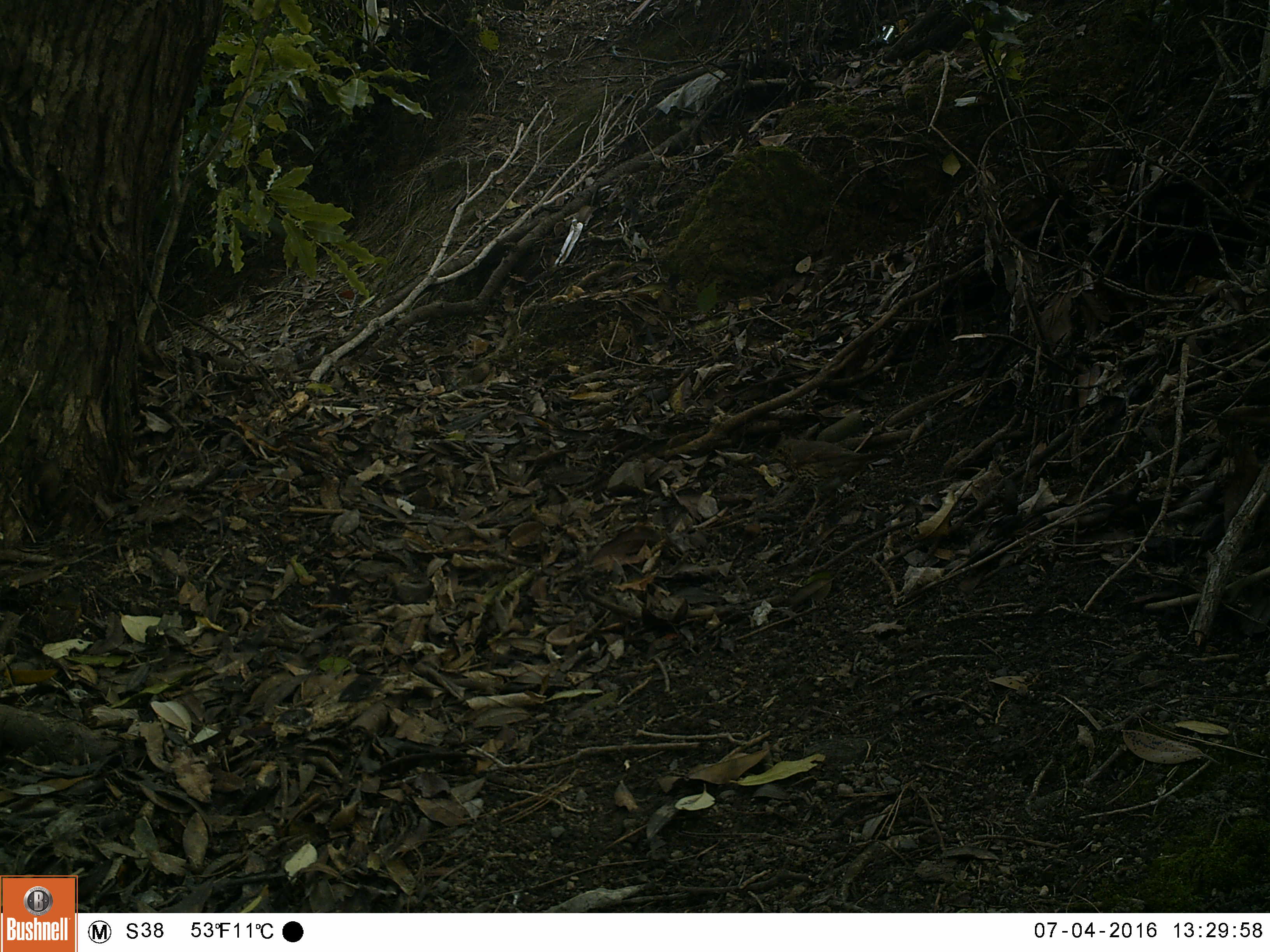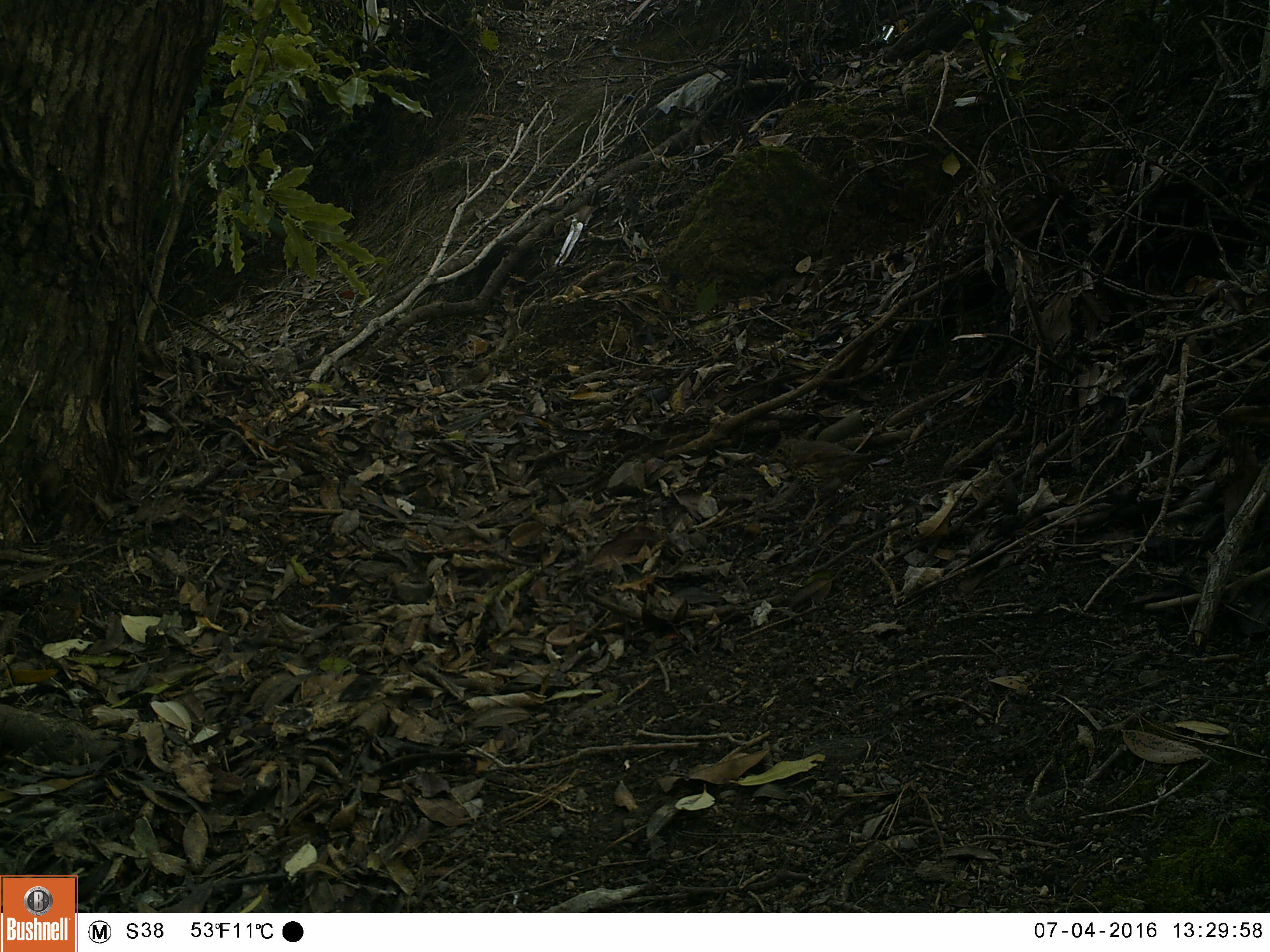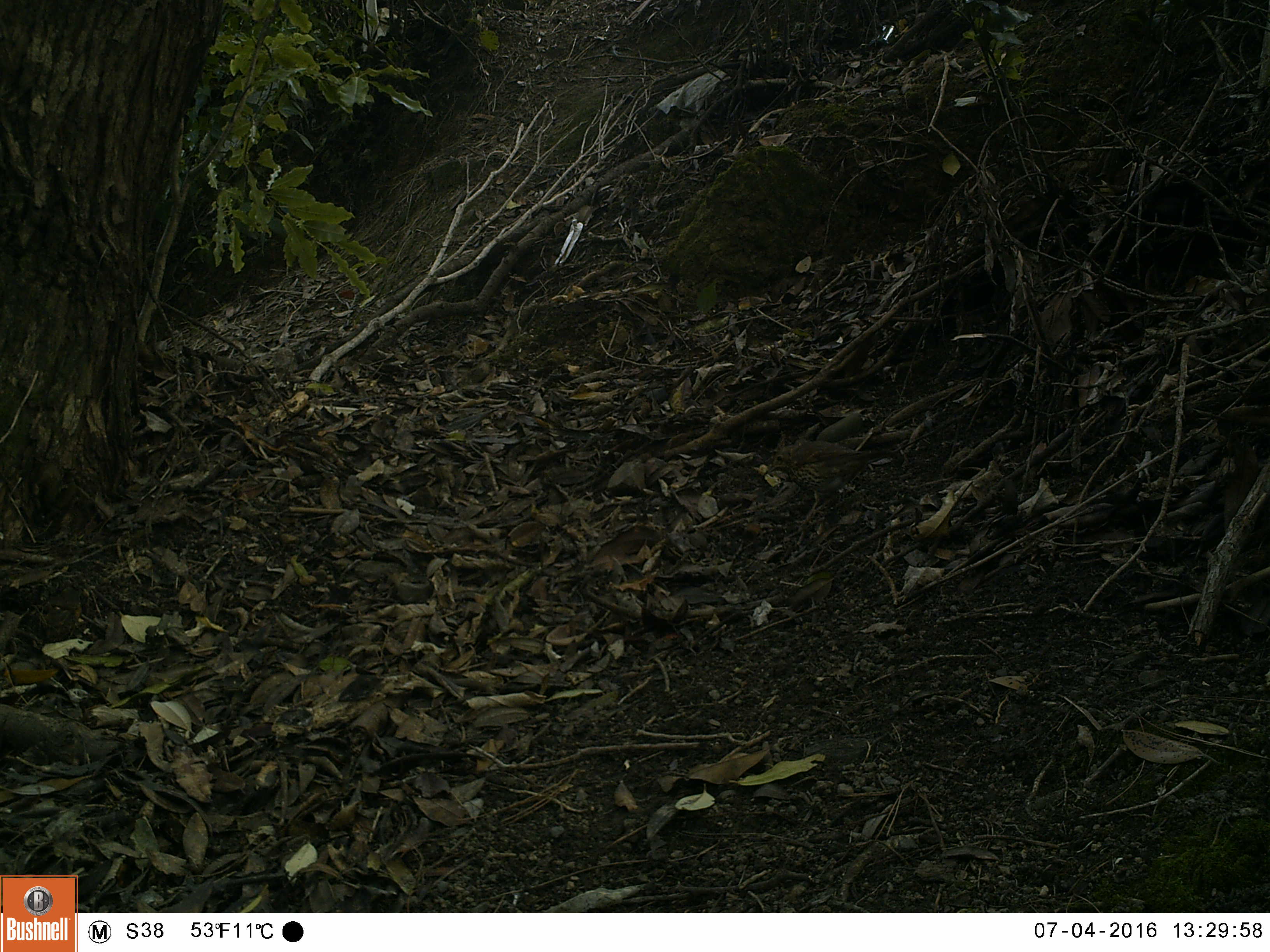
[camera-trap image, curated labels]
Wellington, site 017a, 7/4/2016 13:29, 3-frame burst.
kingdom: Animalia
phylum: Chordata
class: Aves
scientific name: Aves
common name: bird